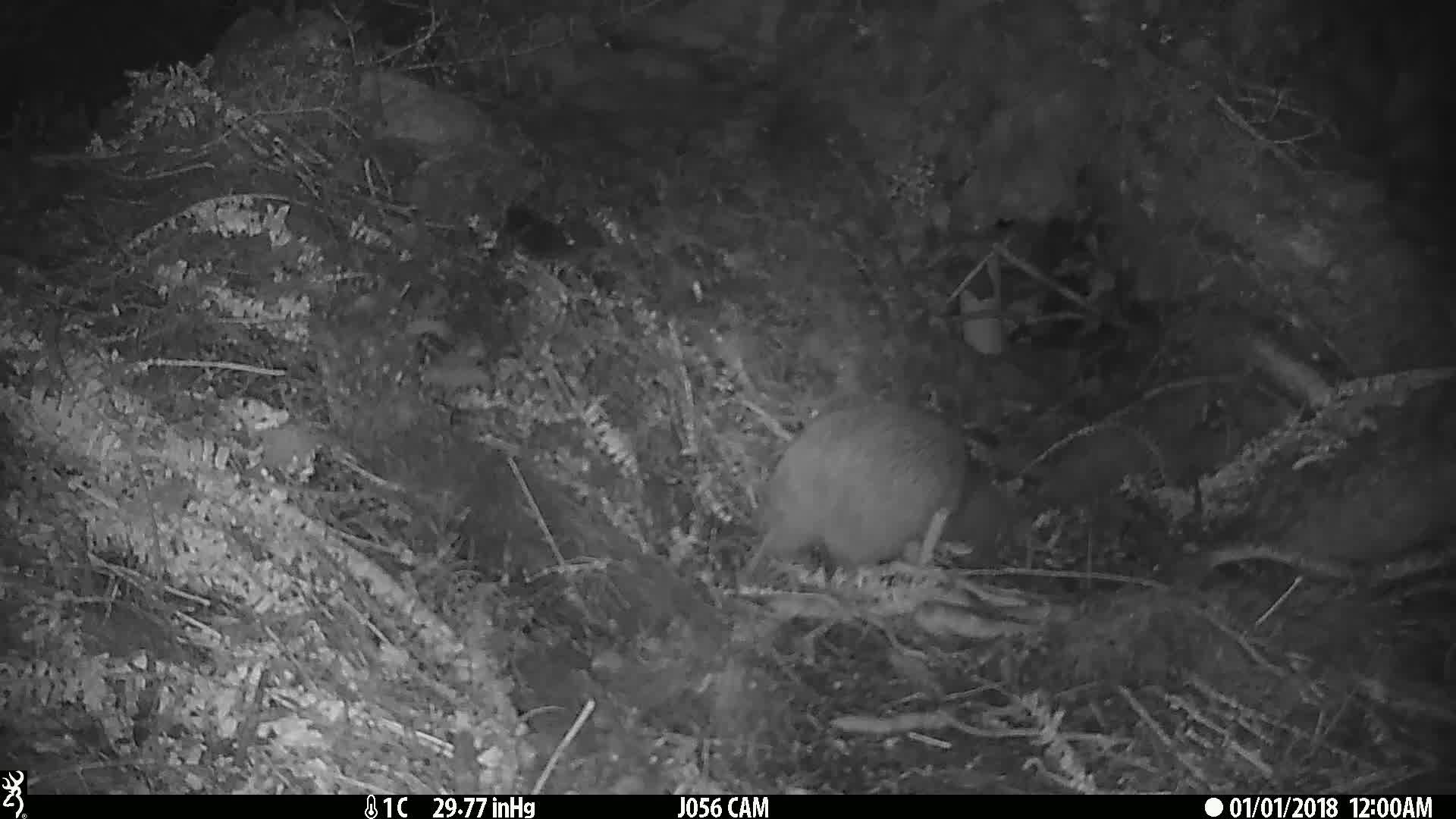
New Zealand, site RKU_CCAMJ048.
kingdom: Animalia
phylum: Chordata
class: Aves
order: Apterygiformes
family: Apterygidae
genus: Apteryx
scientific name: Apteryx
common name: kiwi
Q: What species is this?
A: Kiwi (Apteryx).